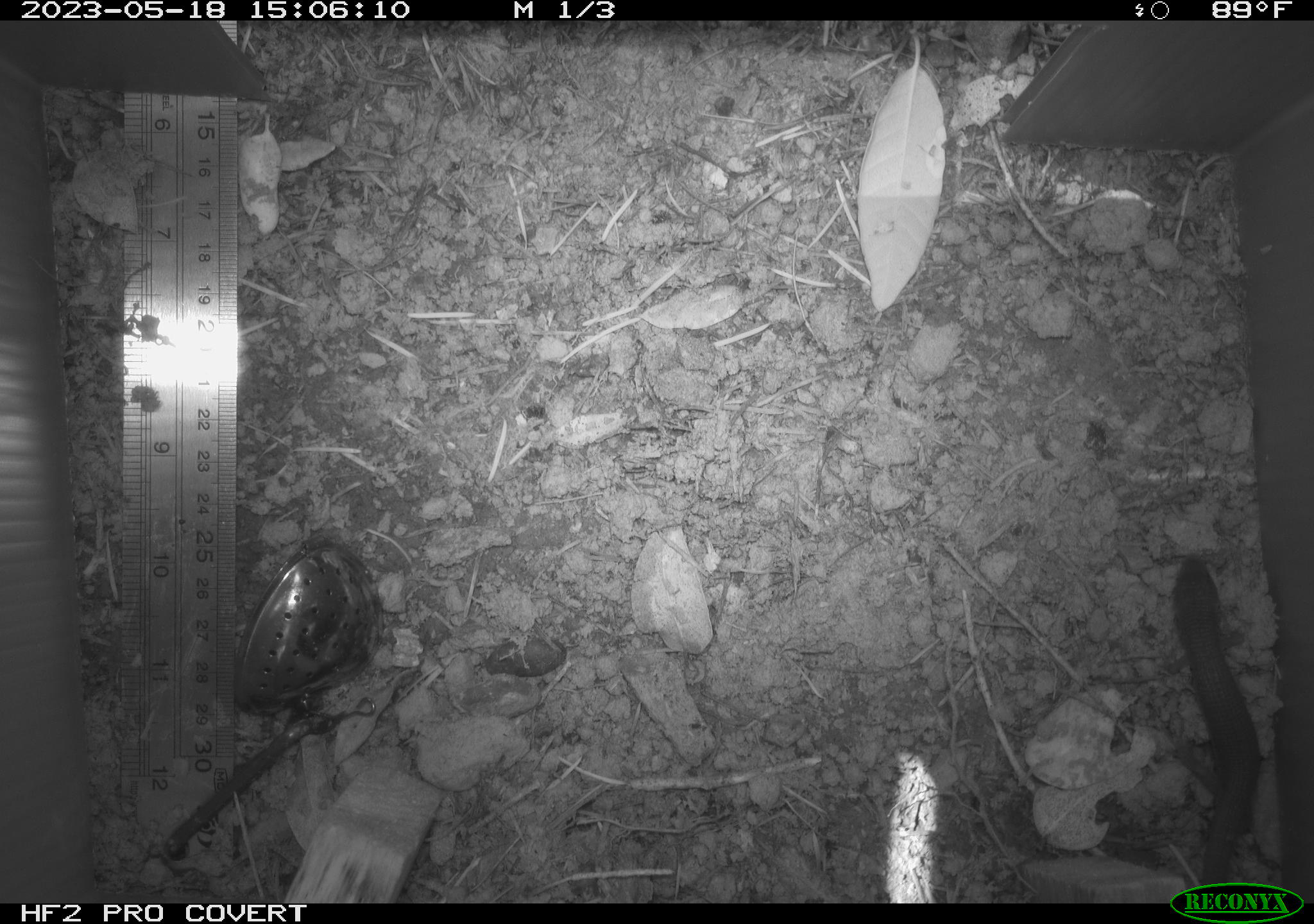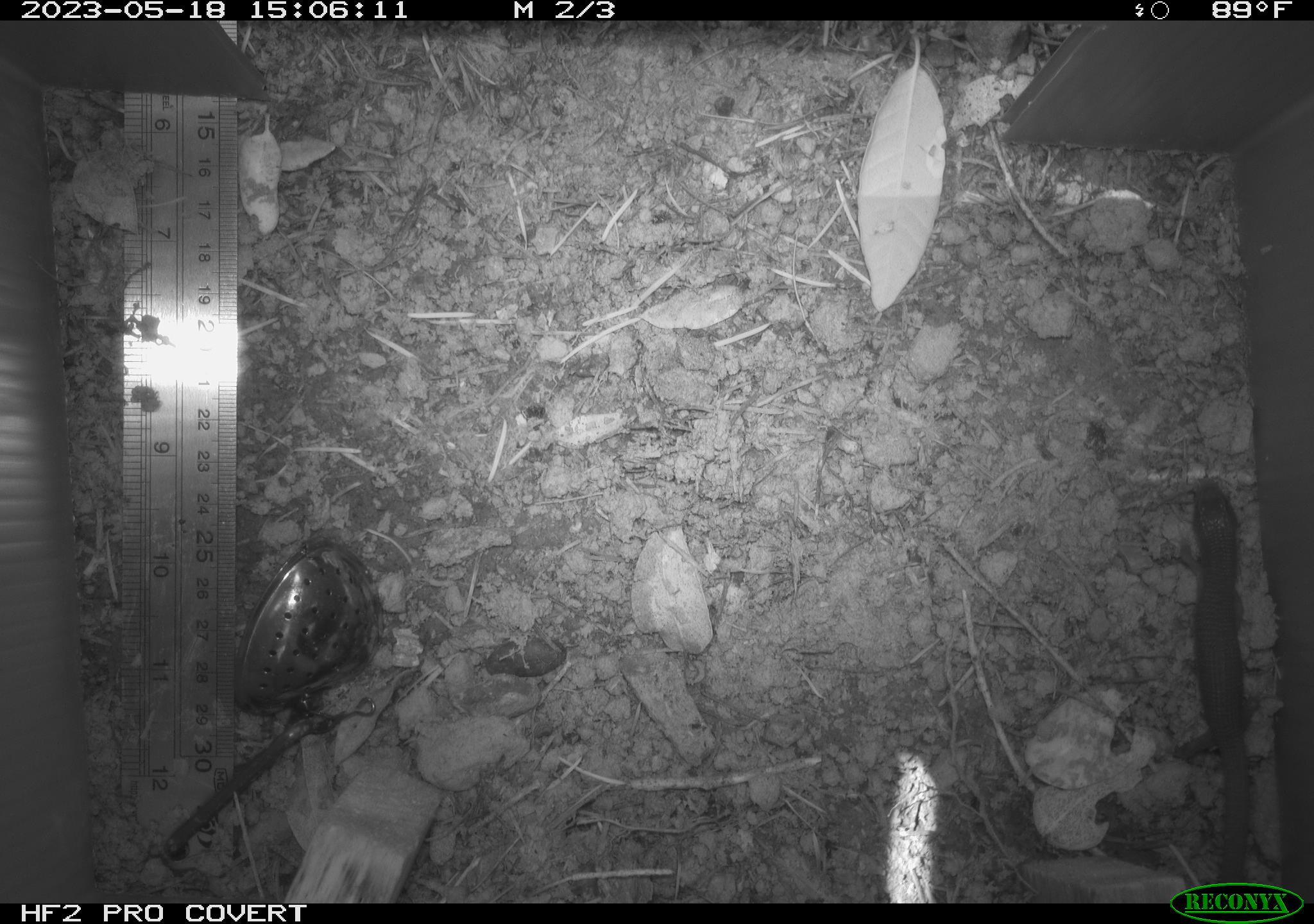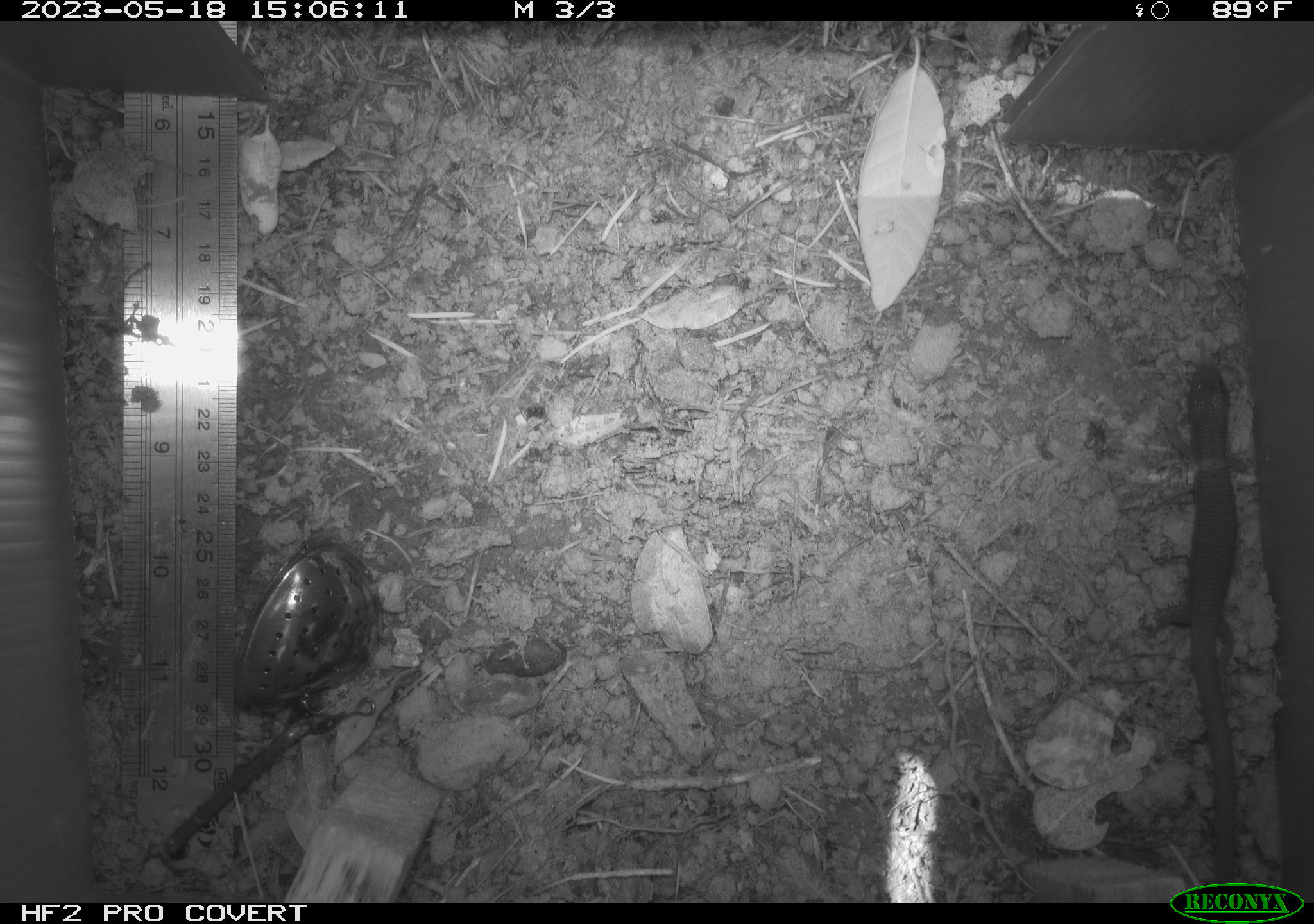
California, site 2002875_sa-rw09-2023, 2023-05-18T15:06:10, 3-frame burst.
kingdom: Animalia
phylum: Chordata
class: Reptilia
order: Squamata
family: Anguidae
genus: Elgaria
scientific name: Elgaria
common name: alligator lizards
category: elgaria species